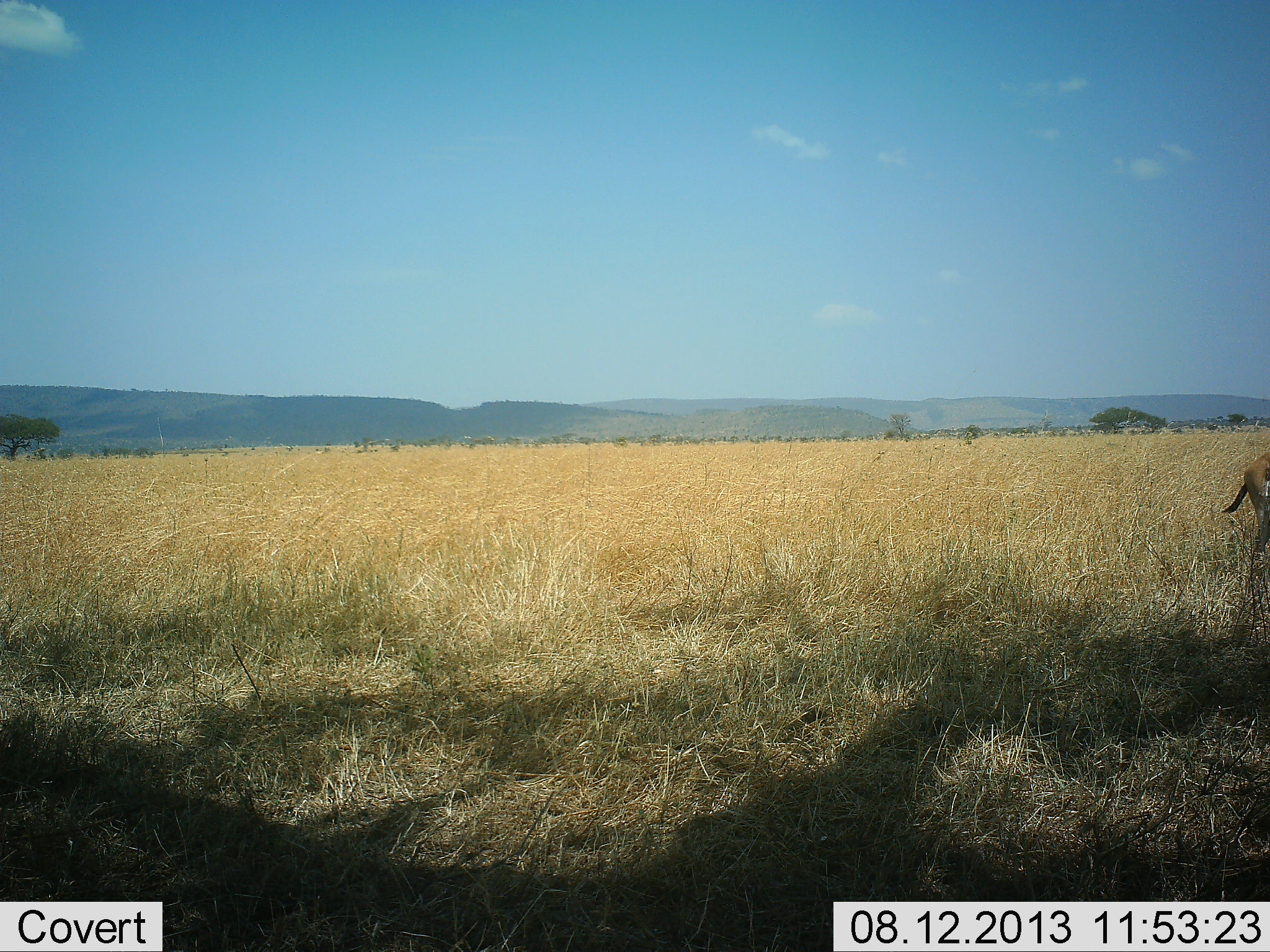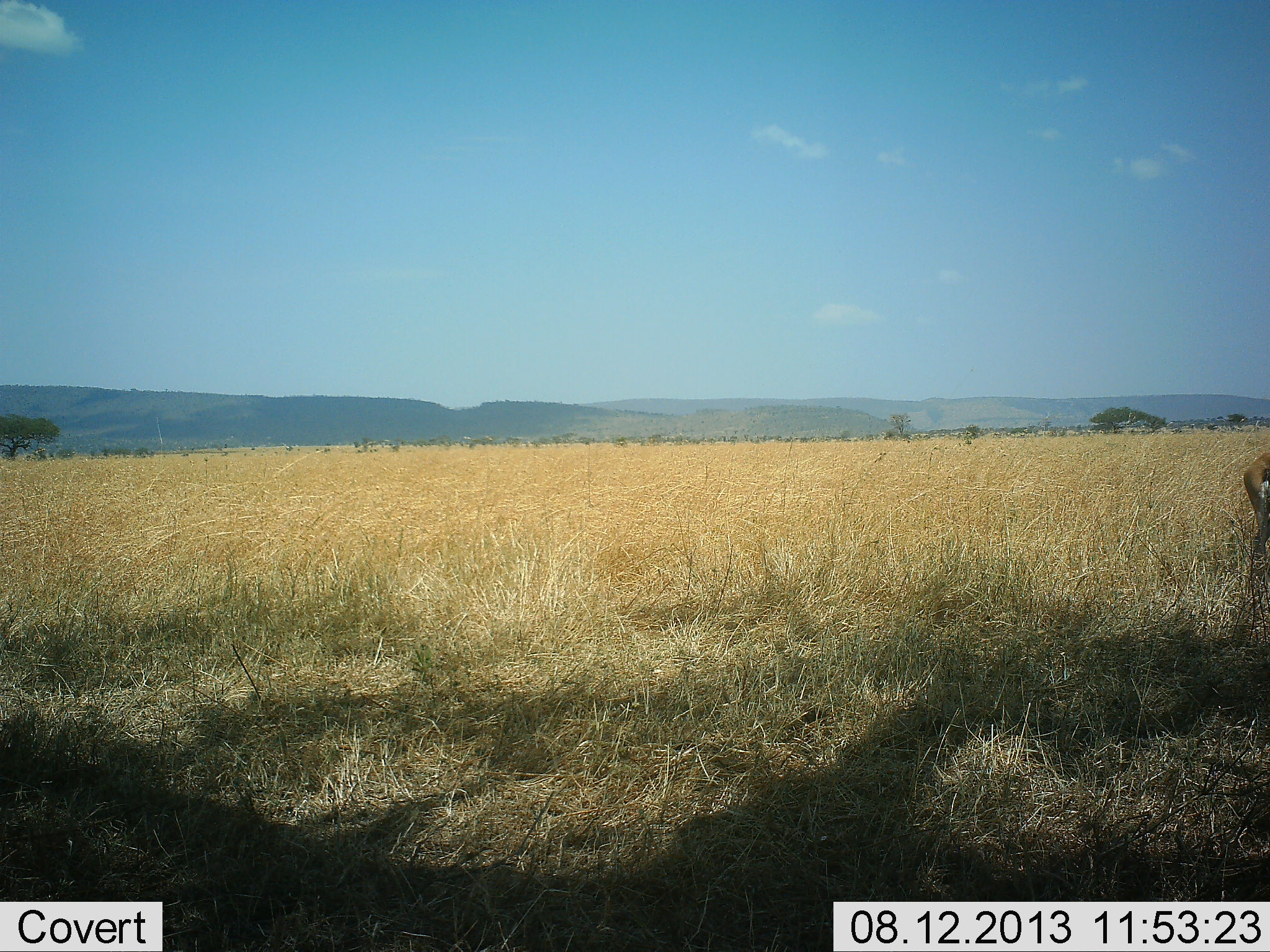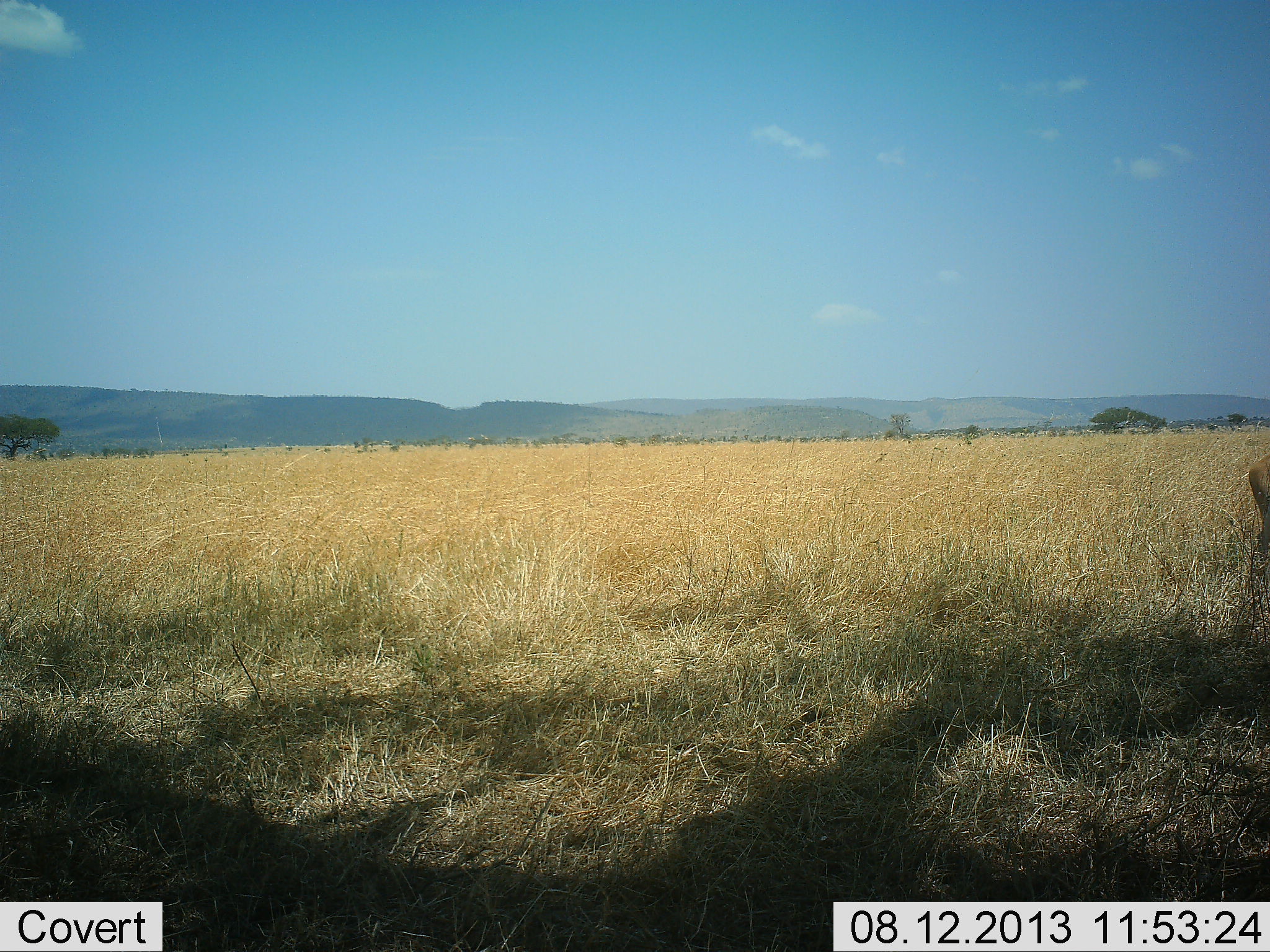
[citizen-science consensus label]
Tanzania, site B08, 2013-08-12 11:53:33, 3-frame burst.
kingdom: Animalia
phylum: Chordata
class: Mammalia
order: Artiodactyla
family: Bovidae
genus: Eudorcas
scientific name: Eudorcas thomsonii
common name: thomson's gazelle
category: gazellethomsons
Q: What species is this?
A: Gazellethomsons (thomson's gazelle) (Eudorcas thomsonii).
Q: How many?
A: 1.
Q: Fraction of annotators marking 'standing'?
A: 80%.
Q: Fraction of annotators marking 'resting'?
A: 0%.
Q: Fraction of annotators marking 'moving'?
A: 0%.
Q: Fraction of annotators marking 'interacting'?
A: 0%.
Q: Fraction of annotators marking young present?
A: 0%.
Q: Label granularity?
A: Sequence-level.